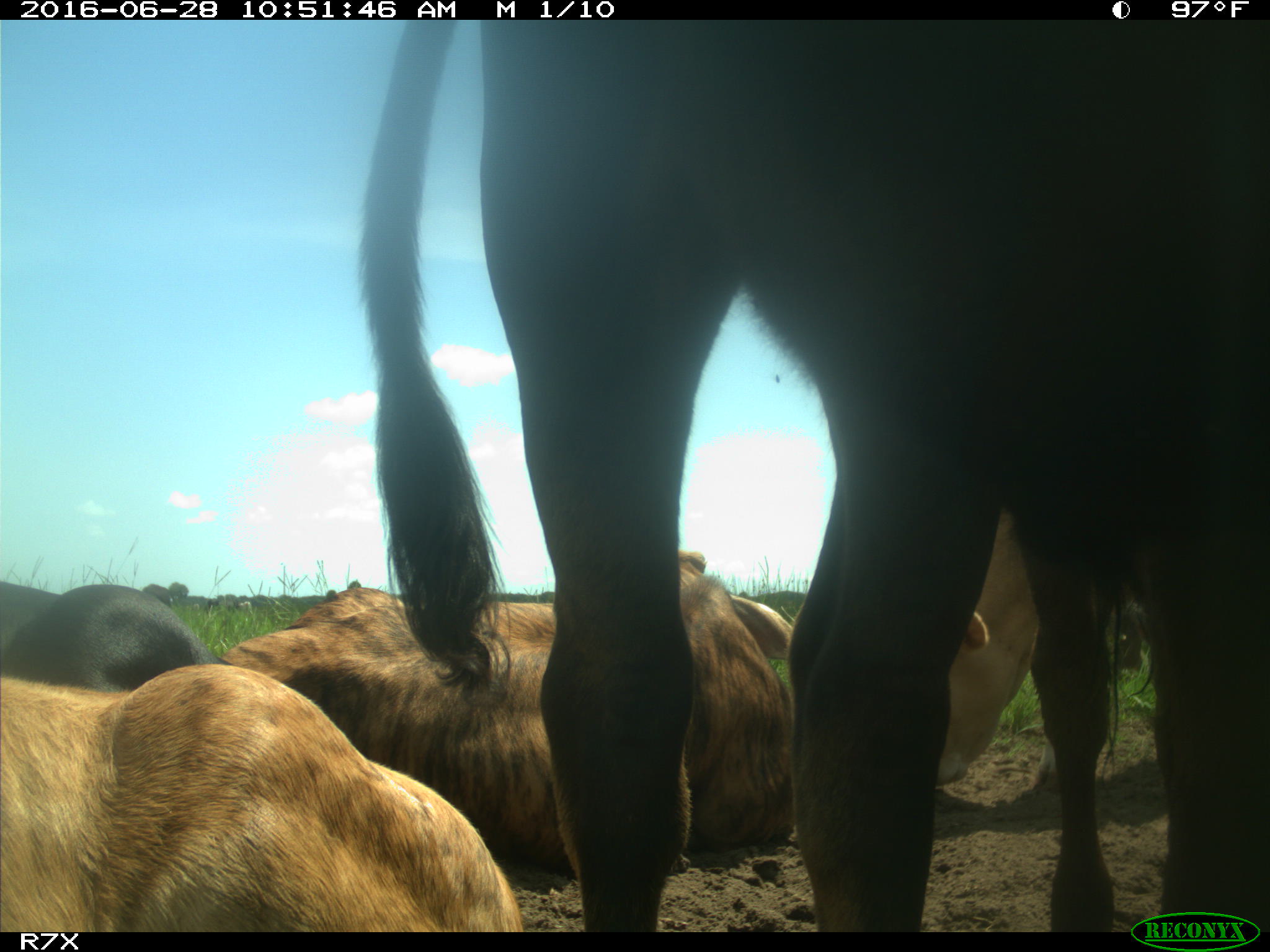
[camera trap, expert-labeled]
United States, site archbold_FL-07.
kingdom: Animalia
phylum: Chordata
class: Mammalia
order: Artiodactyla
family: Bovidae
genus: Bos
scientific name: Bos taurus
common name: domestic cow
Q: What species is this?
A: Bos taurus (domestic cow).